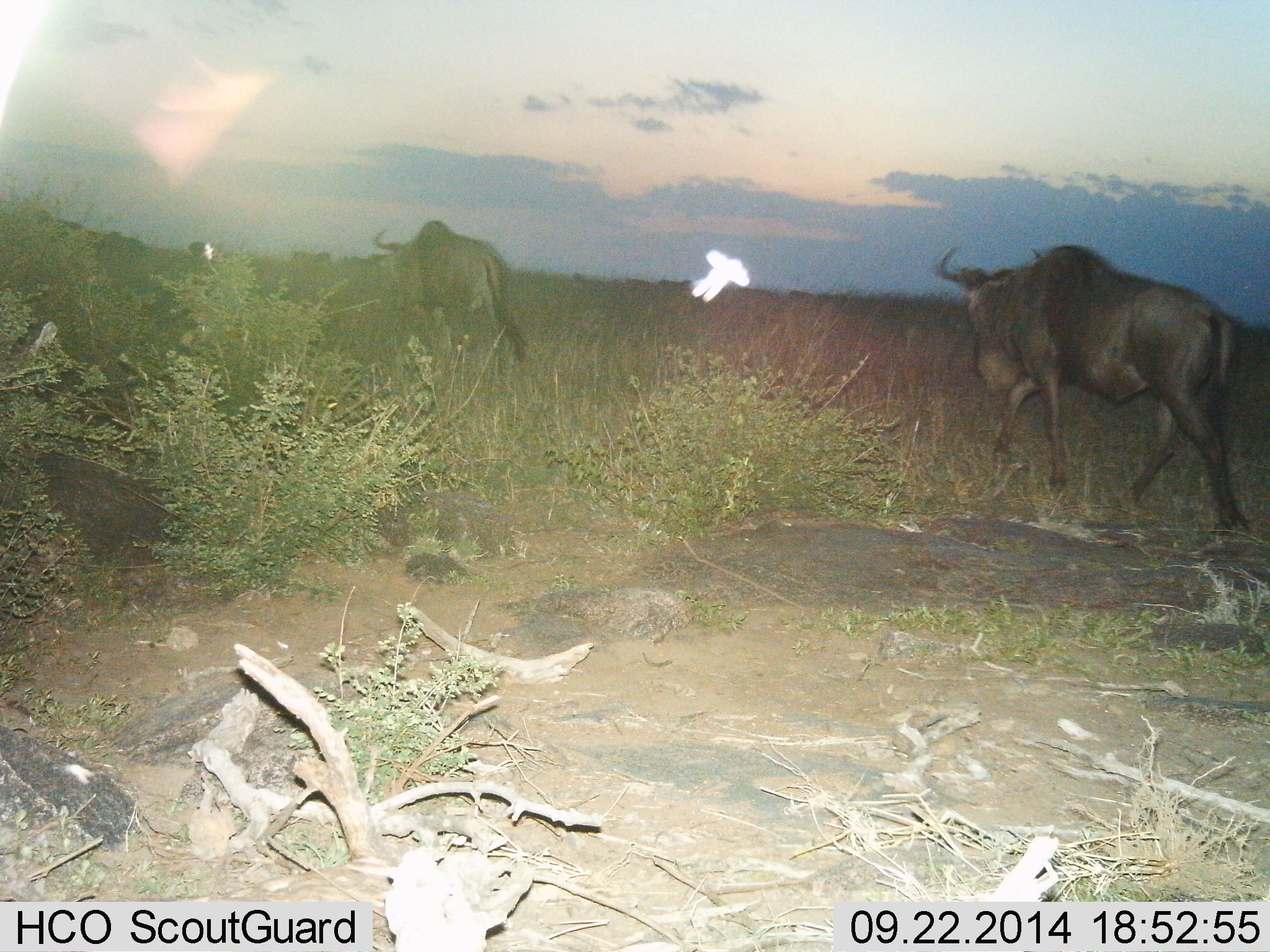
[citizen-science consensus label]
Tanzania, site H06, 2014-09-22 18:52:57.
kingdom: Animalia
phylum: Chordata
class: Mammalia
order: Artiodactyla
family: Bovidae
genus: Connochaetes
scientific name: Connochaetes taurinus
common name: blue wildebeest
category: wildebeest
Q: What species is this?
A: Wildebeest (blue wildebeest) (Connochaetes taurinus).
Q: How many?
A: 2.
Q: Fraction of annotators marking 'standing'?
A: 8%.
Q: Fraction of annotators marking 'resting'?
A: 0%.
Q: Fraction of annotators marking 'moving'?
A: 92%.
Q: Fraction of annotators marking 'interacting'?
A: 0%.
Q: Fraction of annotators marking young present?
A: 0%.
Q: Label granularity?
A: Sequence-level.